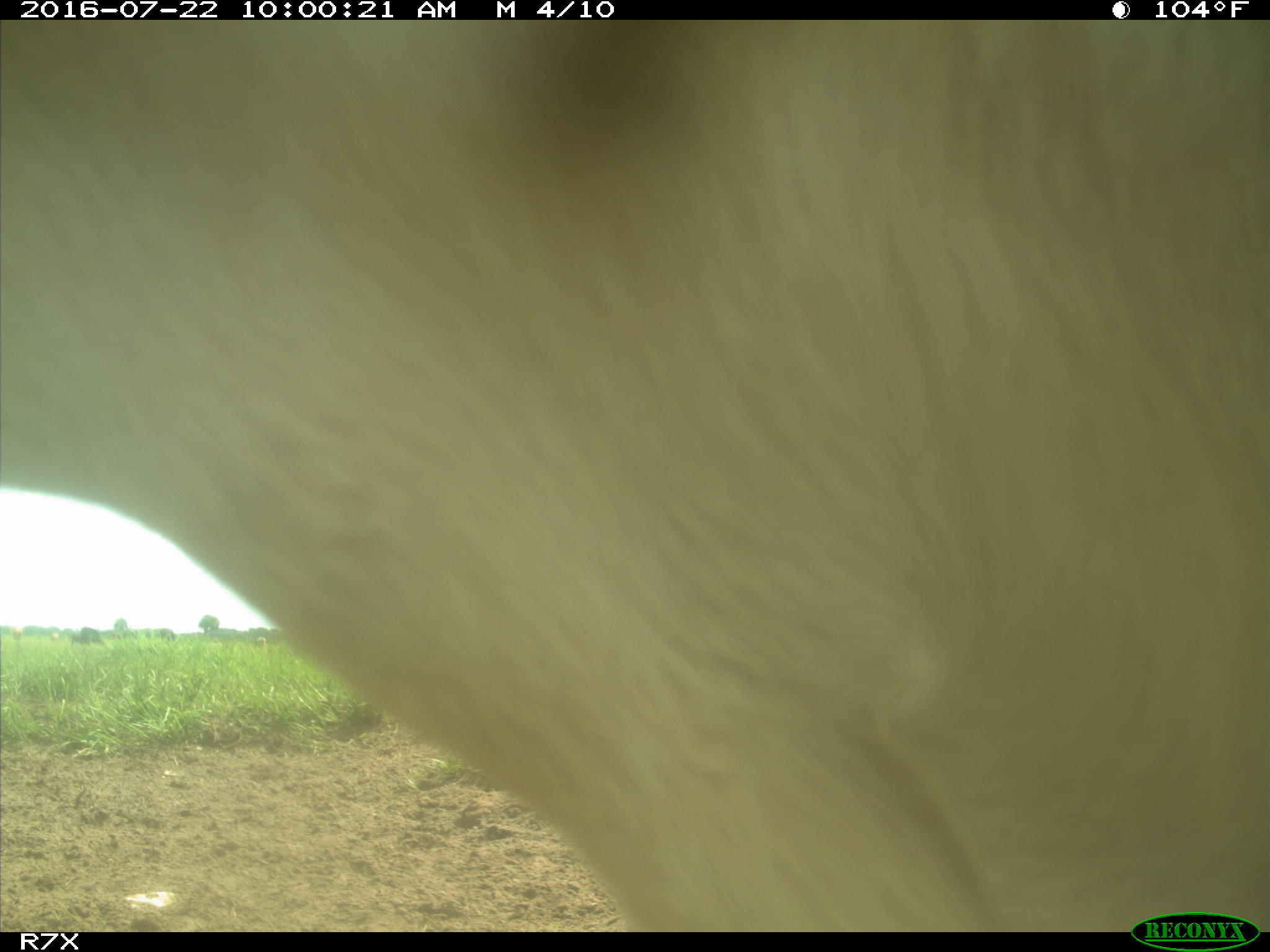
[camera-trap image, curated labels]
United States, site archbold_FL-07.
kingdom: Animalia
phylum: Chordata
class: Mammalia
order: Artiodactyla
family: Bovidae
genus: Bos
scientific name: Bos taurus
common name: domestic cow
Bos taurus (domestic cow).